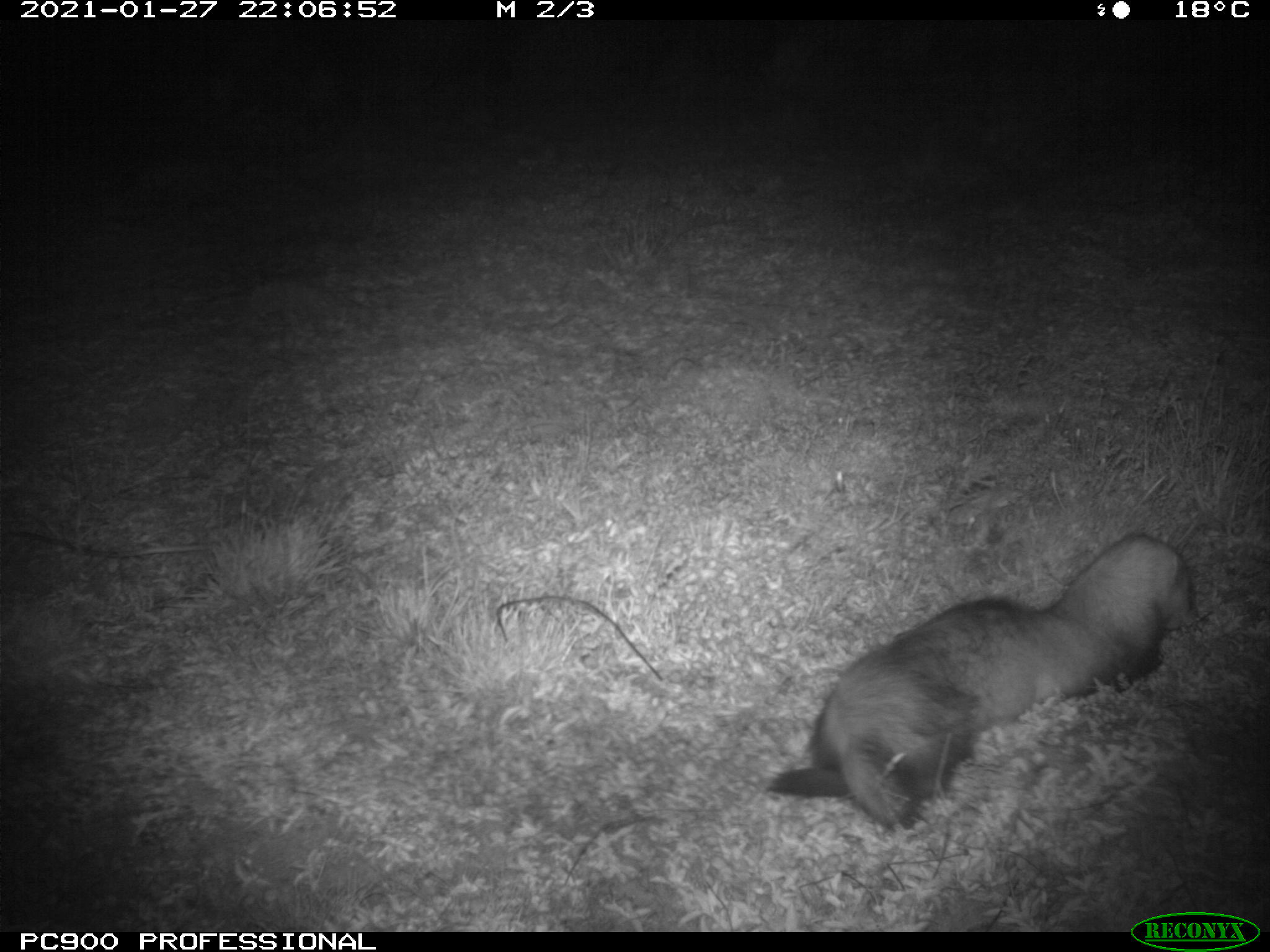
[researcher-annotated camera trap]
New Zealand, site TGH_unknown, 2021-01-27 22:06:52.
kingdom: Animalia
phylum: Chordata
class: Mammalia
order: Carnivora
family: Mustelidae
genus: Mustela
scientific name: Mustela furo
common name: ferret